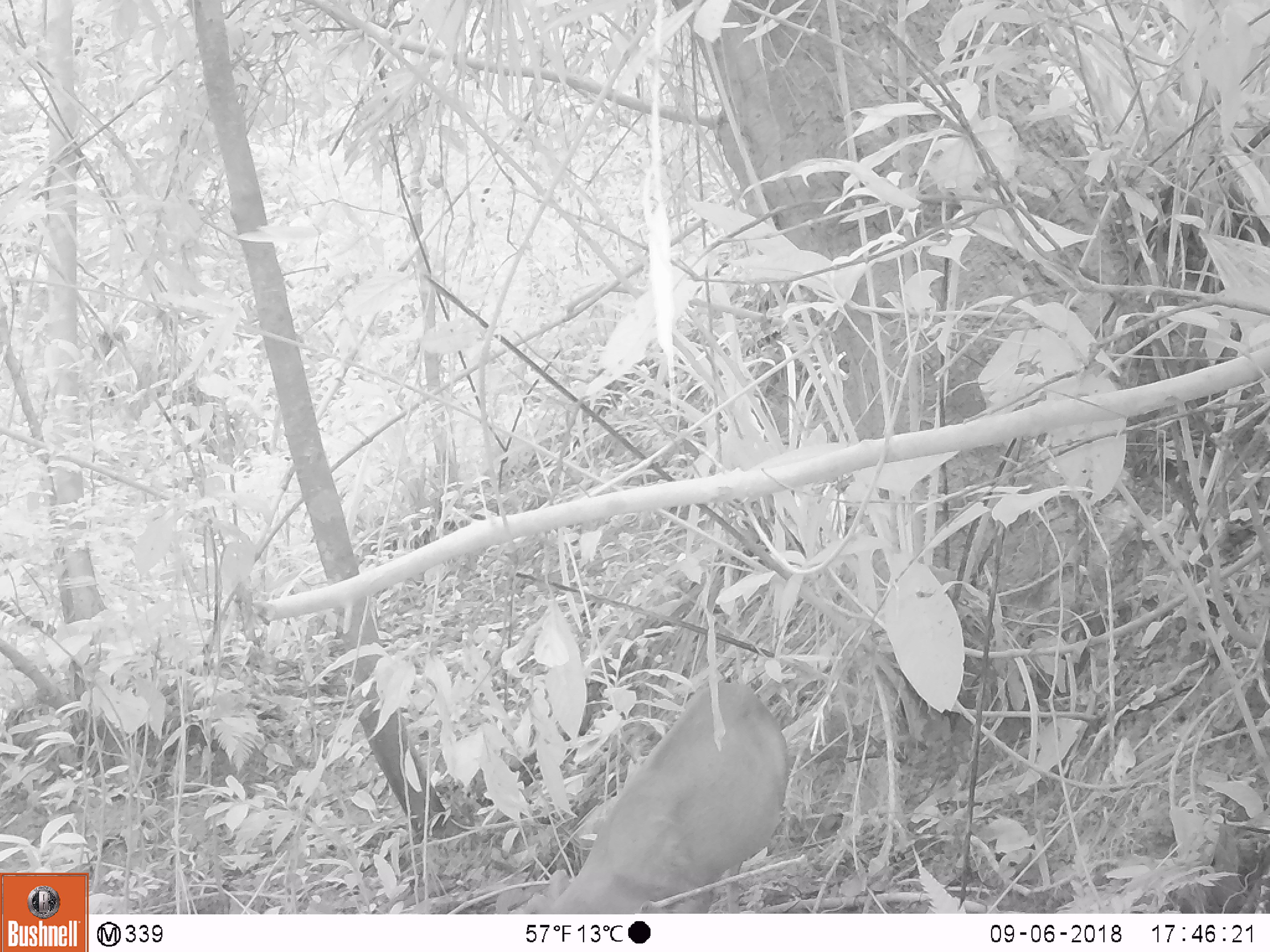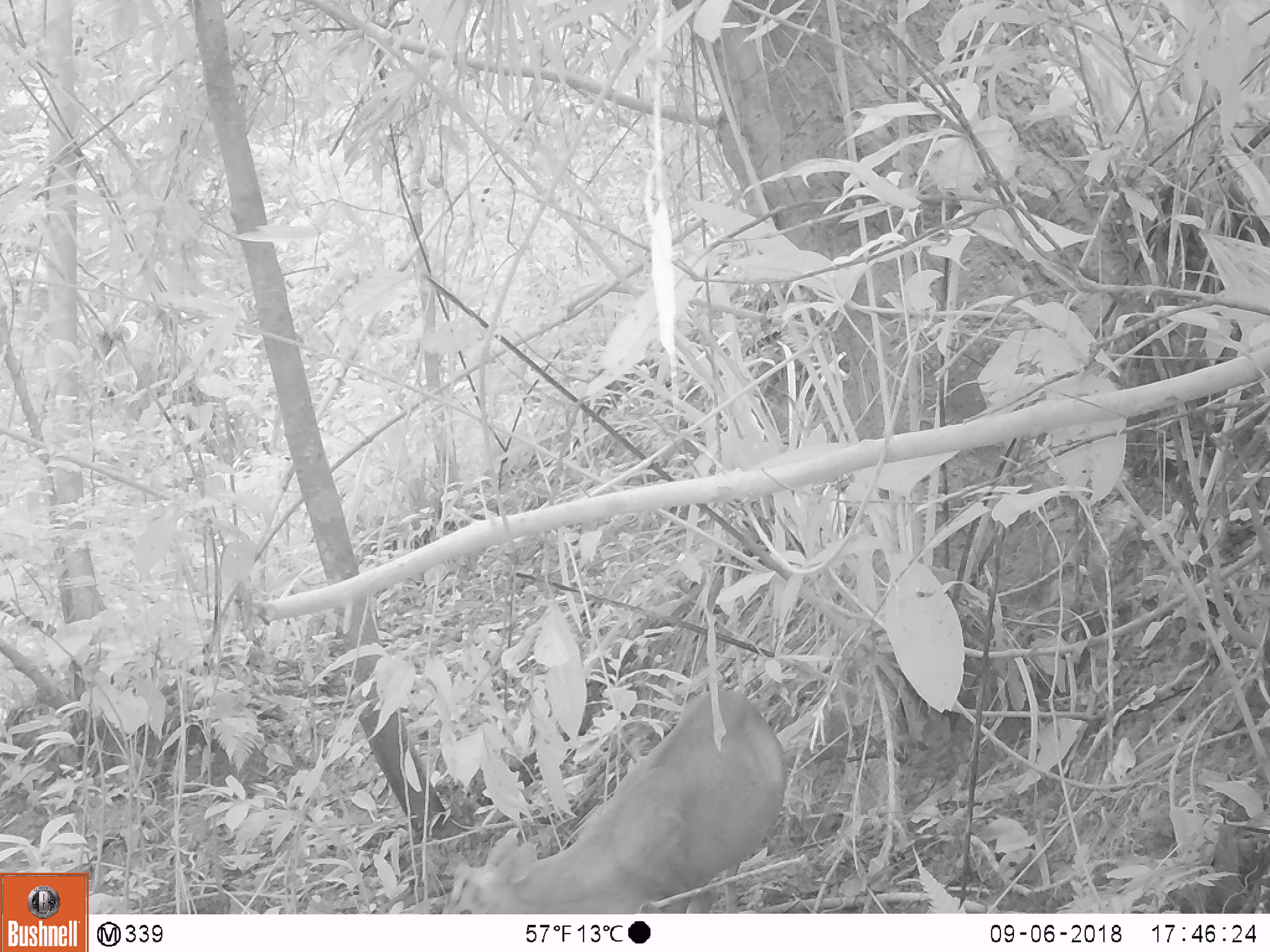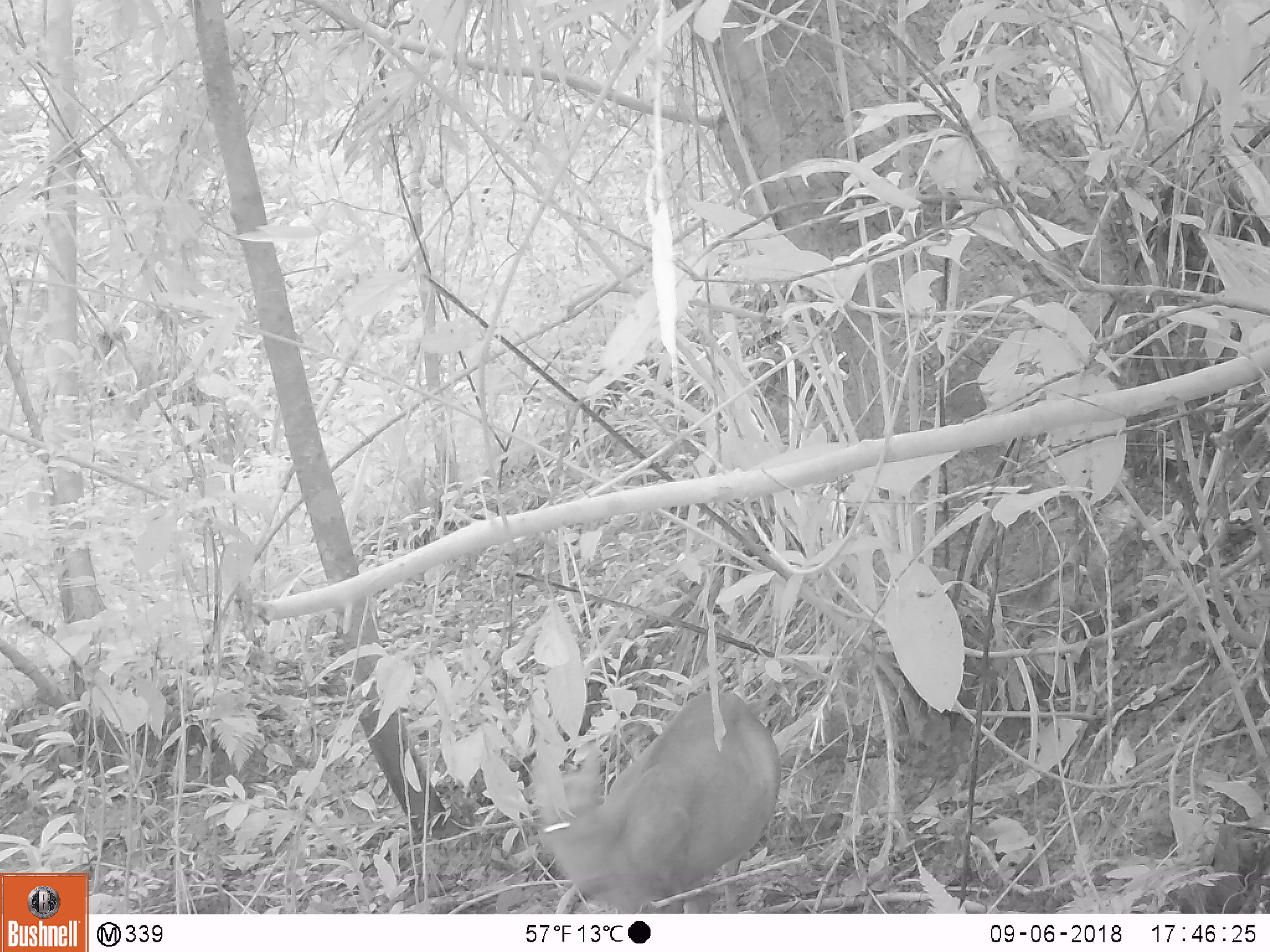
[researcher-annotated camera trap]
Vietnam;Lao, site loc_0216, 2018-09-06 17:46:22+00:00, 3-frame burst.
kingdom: Animalia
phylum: Chordata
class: Mammalia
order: Artiodactyla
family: Cervidae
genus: Muntiacus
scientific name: Muntiacus rooseveltorum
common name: roosevelt's muntjac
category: roosevelts muntjac group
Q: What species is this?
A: Roosevelts muntjac group (roosevelt's muntjac) (Muntiacus rooseveltorum).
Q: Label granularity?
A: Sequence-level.